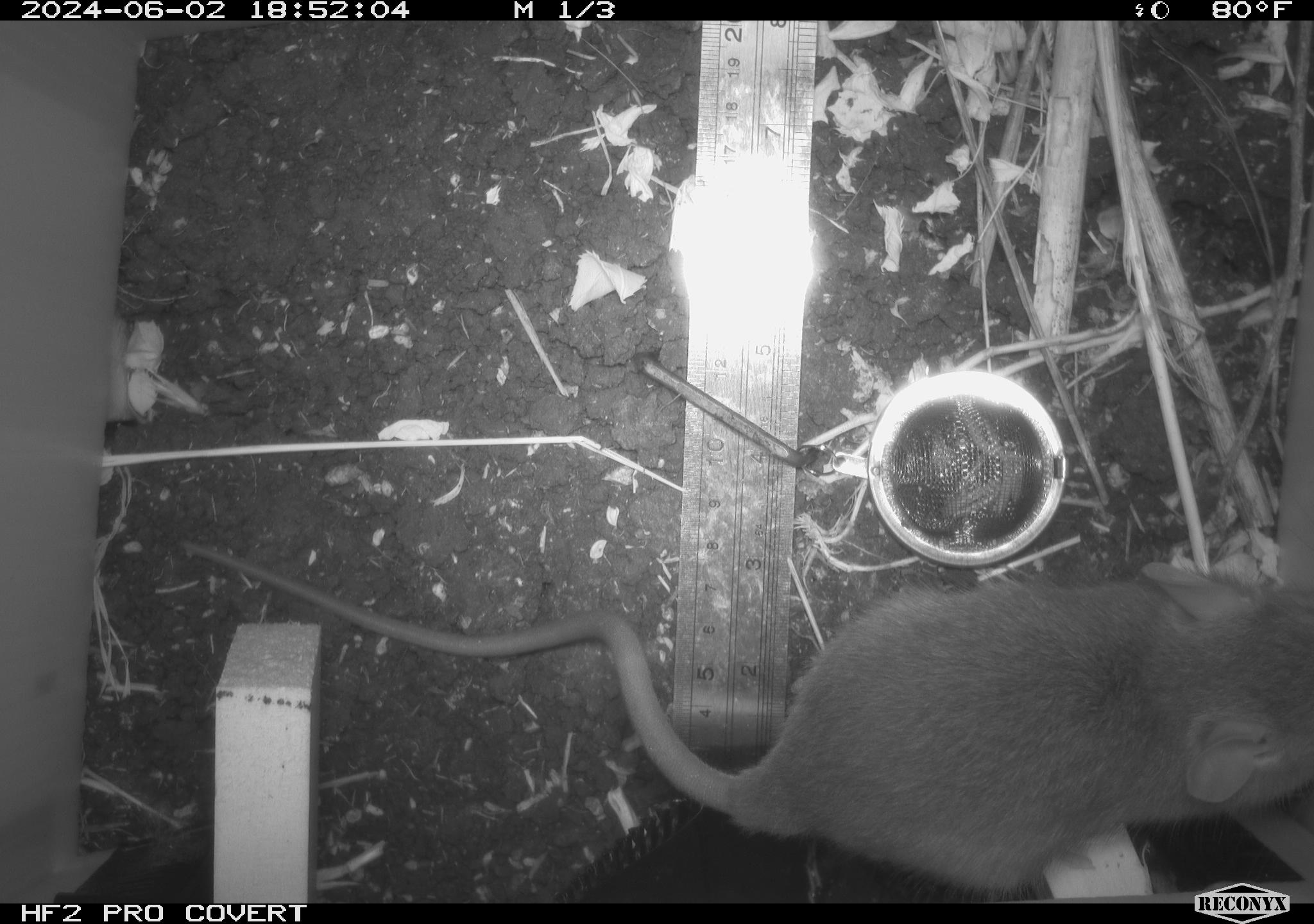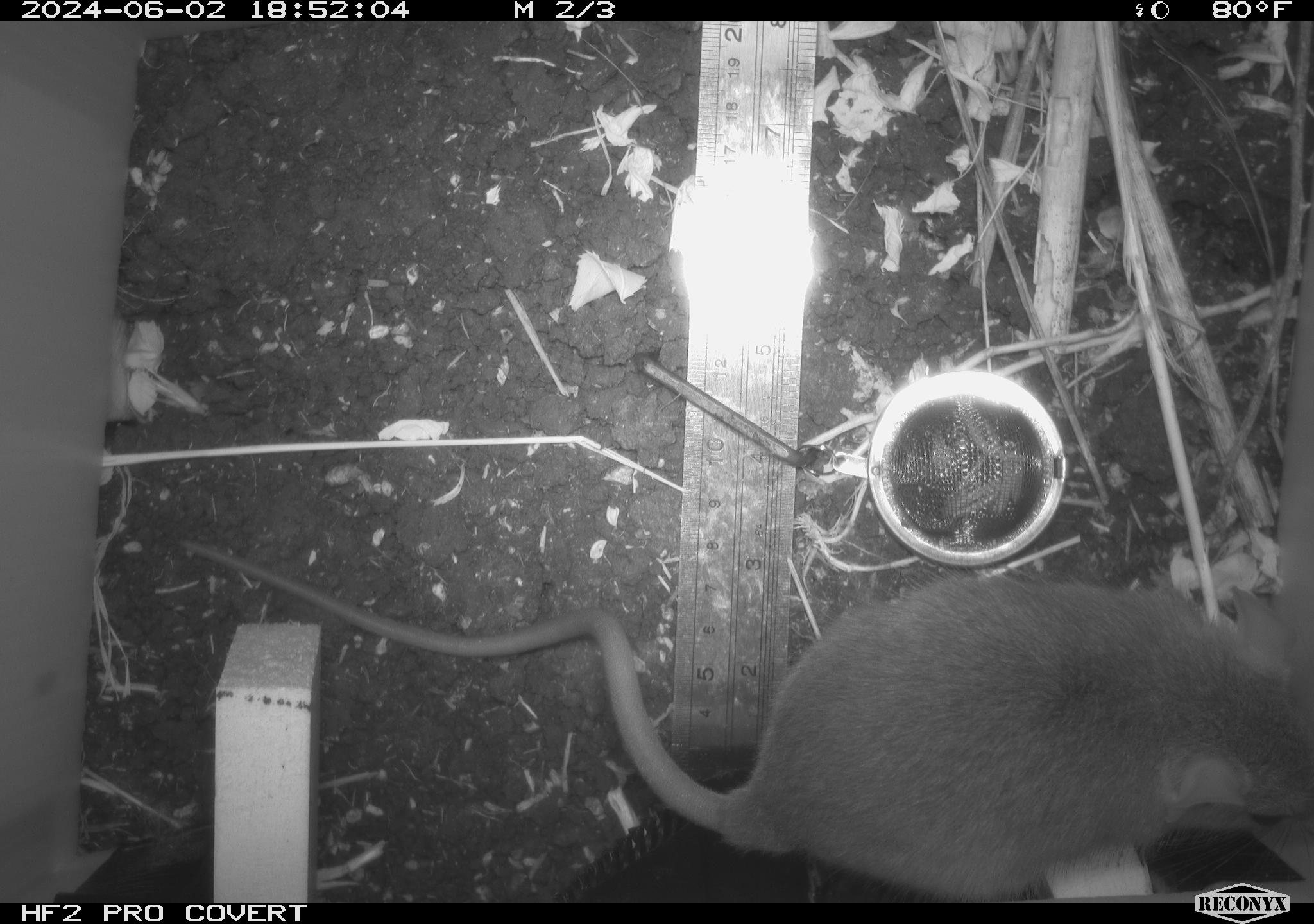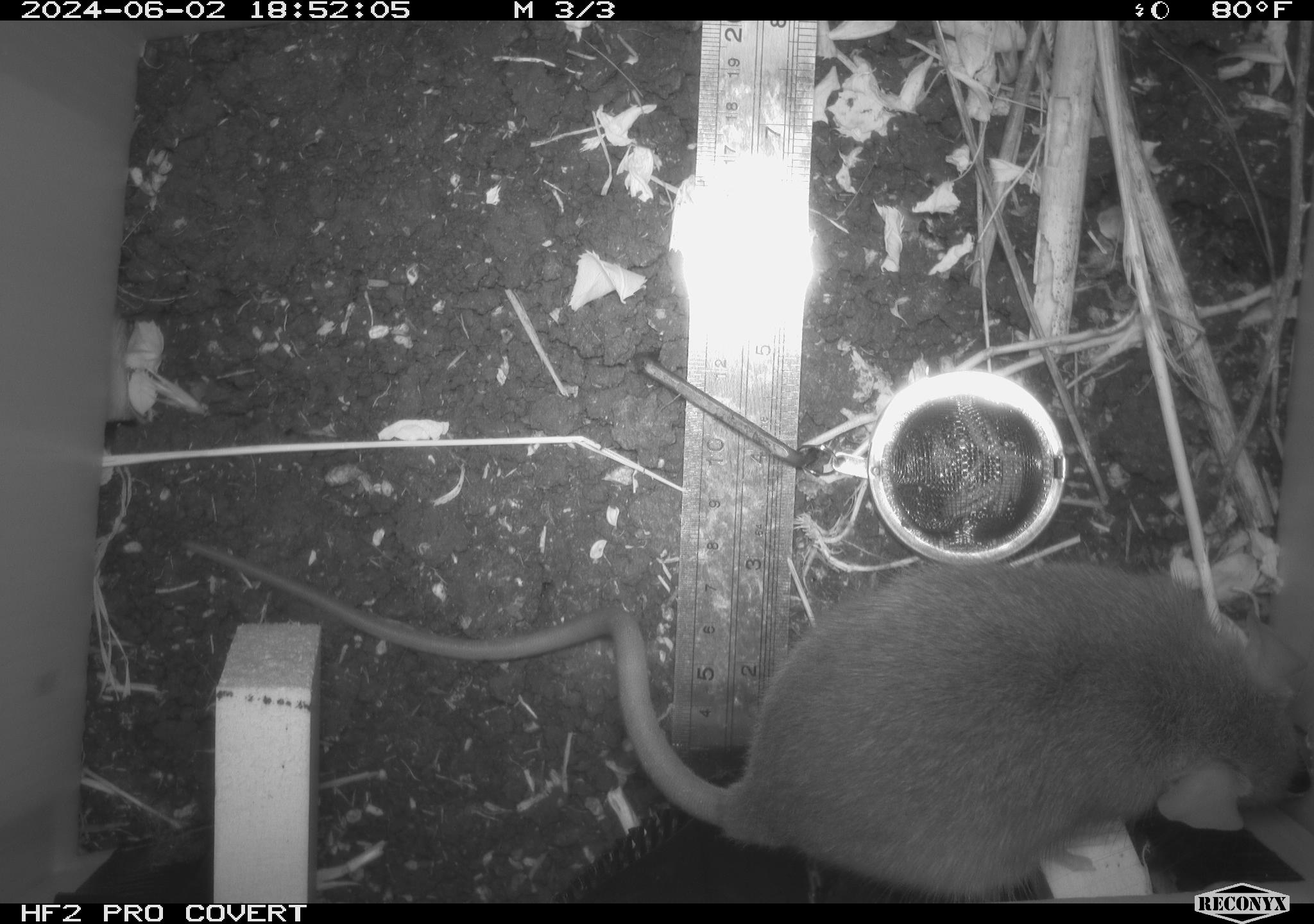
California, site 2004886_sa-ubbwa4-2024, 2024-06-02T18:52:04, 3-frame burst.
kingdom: Animalia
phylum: Chordata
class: Mammalia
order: Rodentia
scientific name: Rodentia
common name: woodrat or rat or mouse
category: woodrat or rat or mouse species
Woodrat or rat or mouse species (woodrat or rat or mouse) (Rodentia).